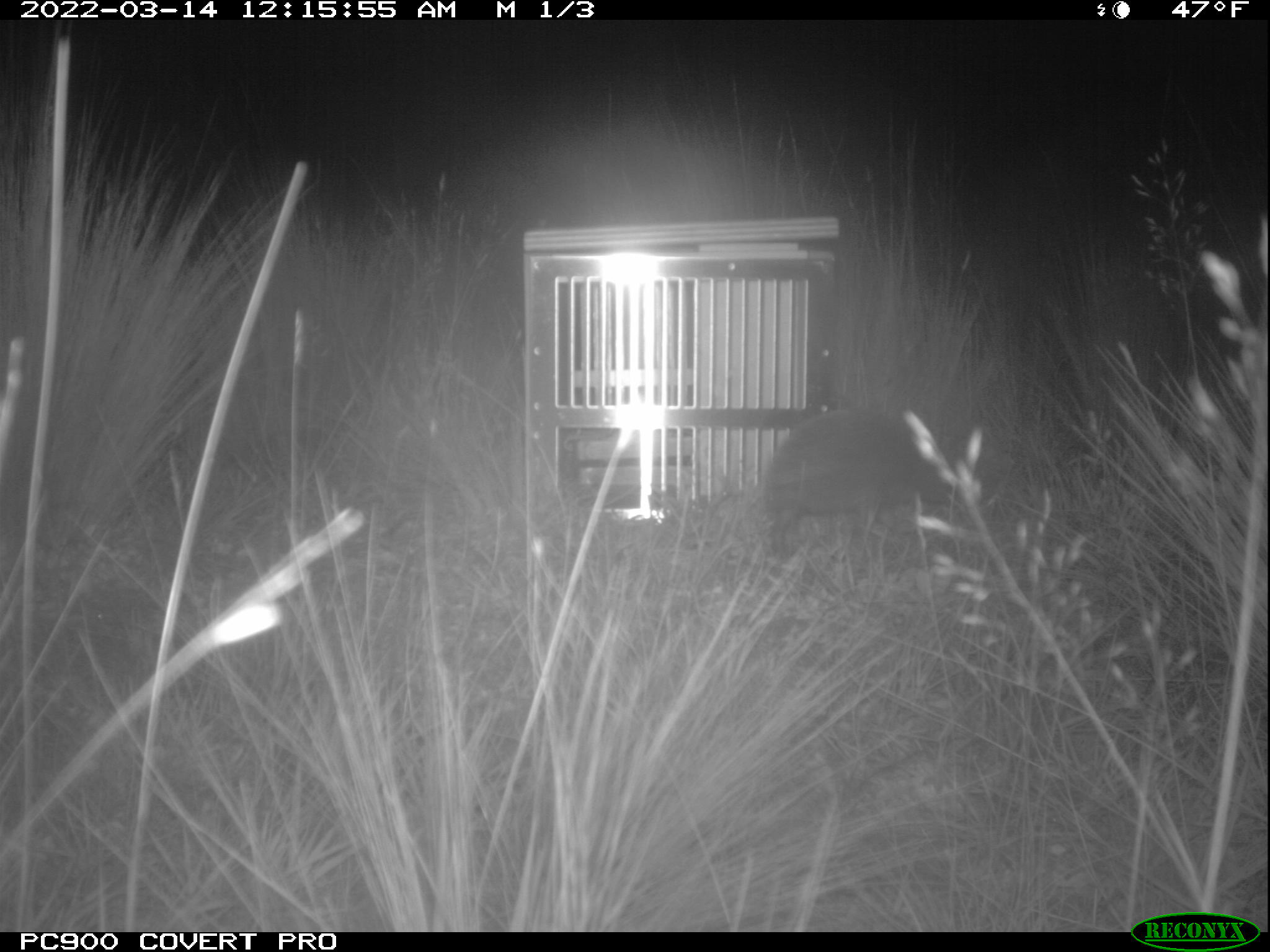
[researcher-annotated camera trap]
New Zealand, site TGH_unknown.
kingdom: Animalia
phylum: Chordata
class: Mammalia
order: Eulipotyphla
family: Erinaceidae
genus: Erinaceus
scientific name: Erinaceus europaeus europaeus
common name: european hedgehog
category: hedgehog